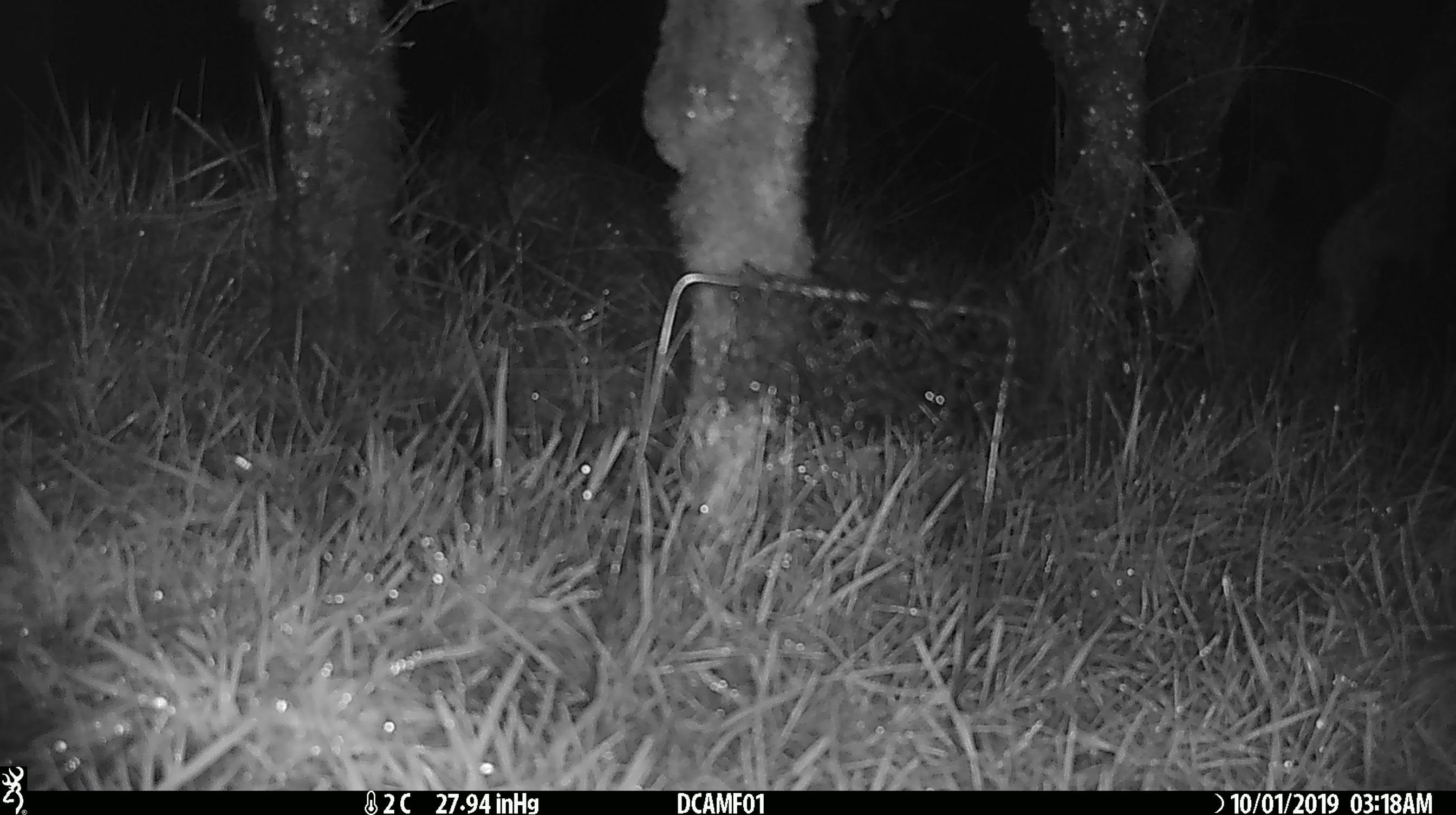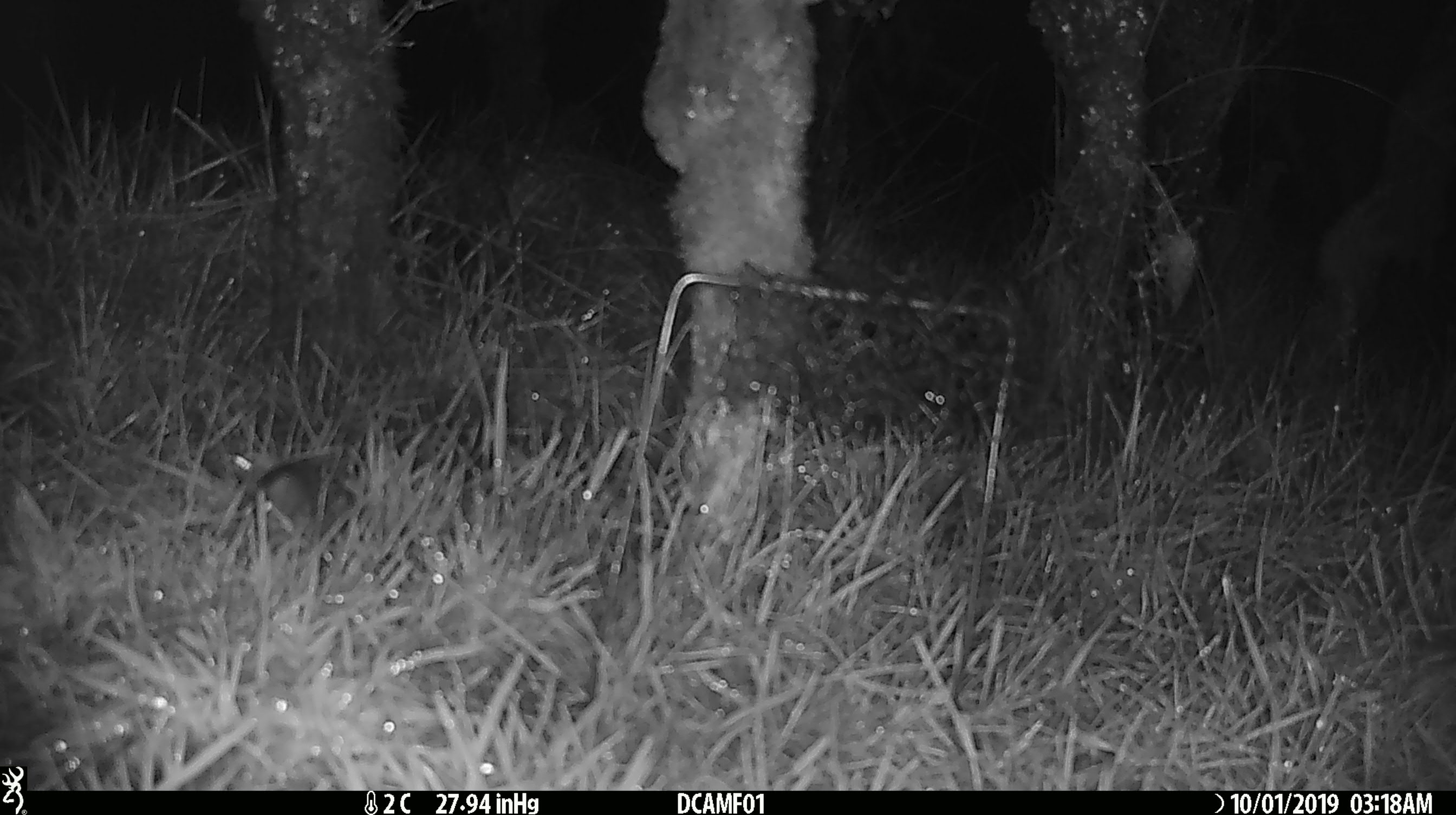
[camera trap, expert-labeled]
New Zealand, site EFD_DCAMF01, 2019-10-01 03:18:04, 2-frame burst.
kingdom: Animalia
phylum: Chordata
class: Mammalia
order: Rodentia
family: Muridae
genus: Mus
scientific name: Mus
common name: mouse